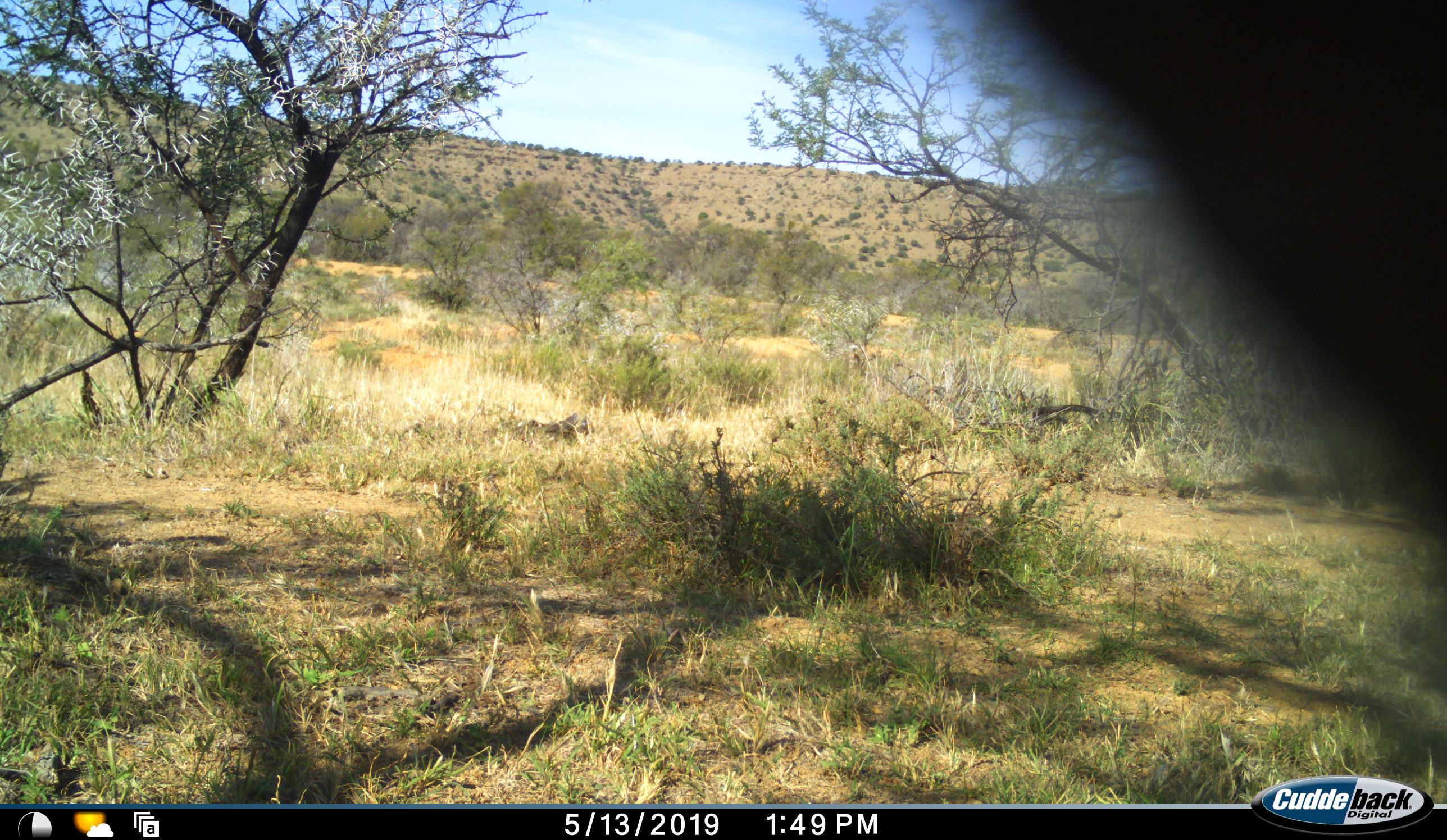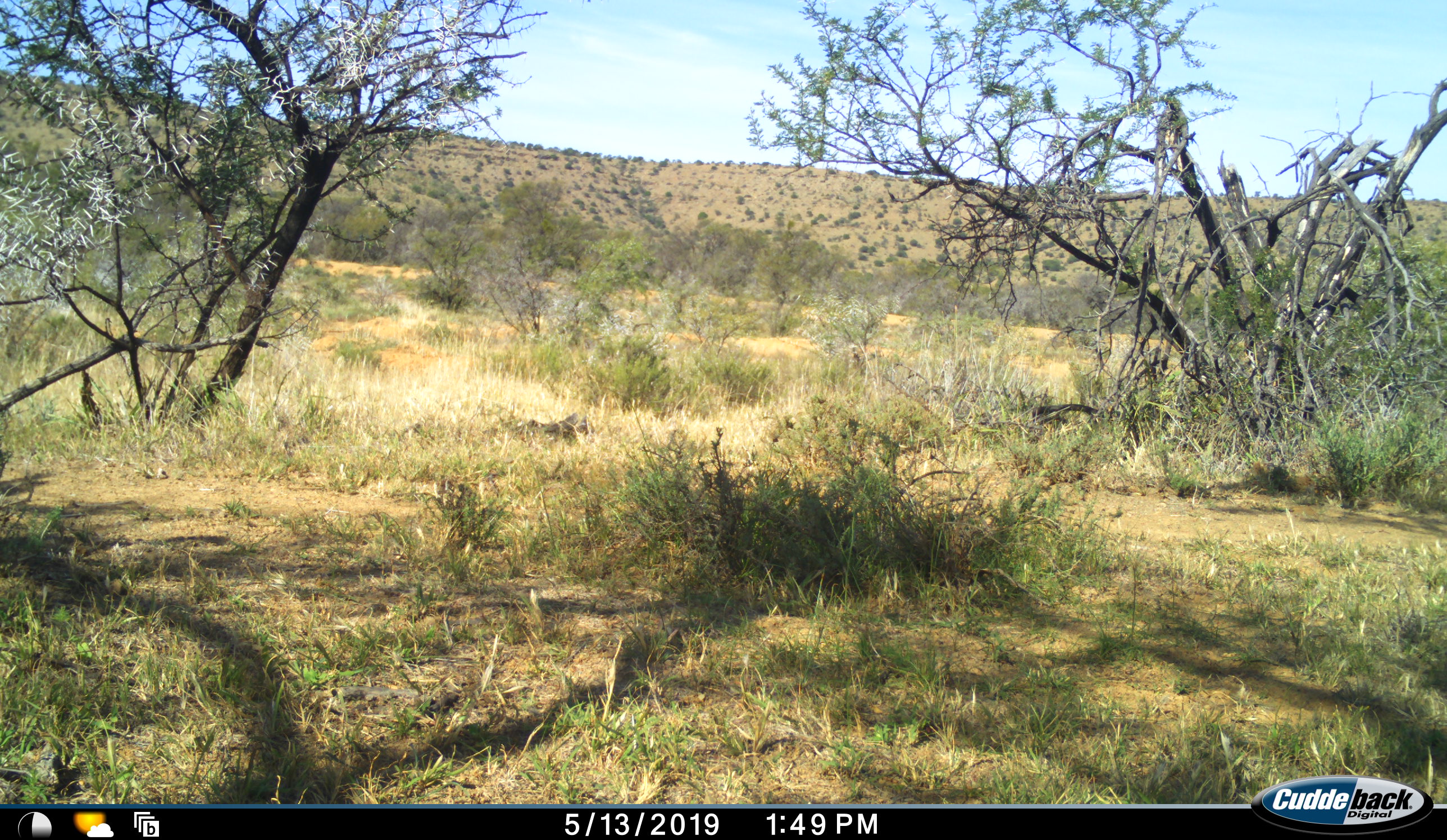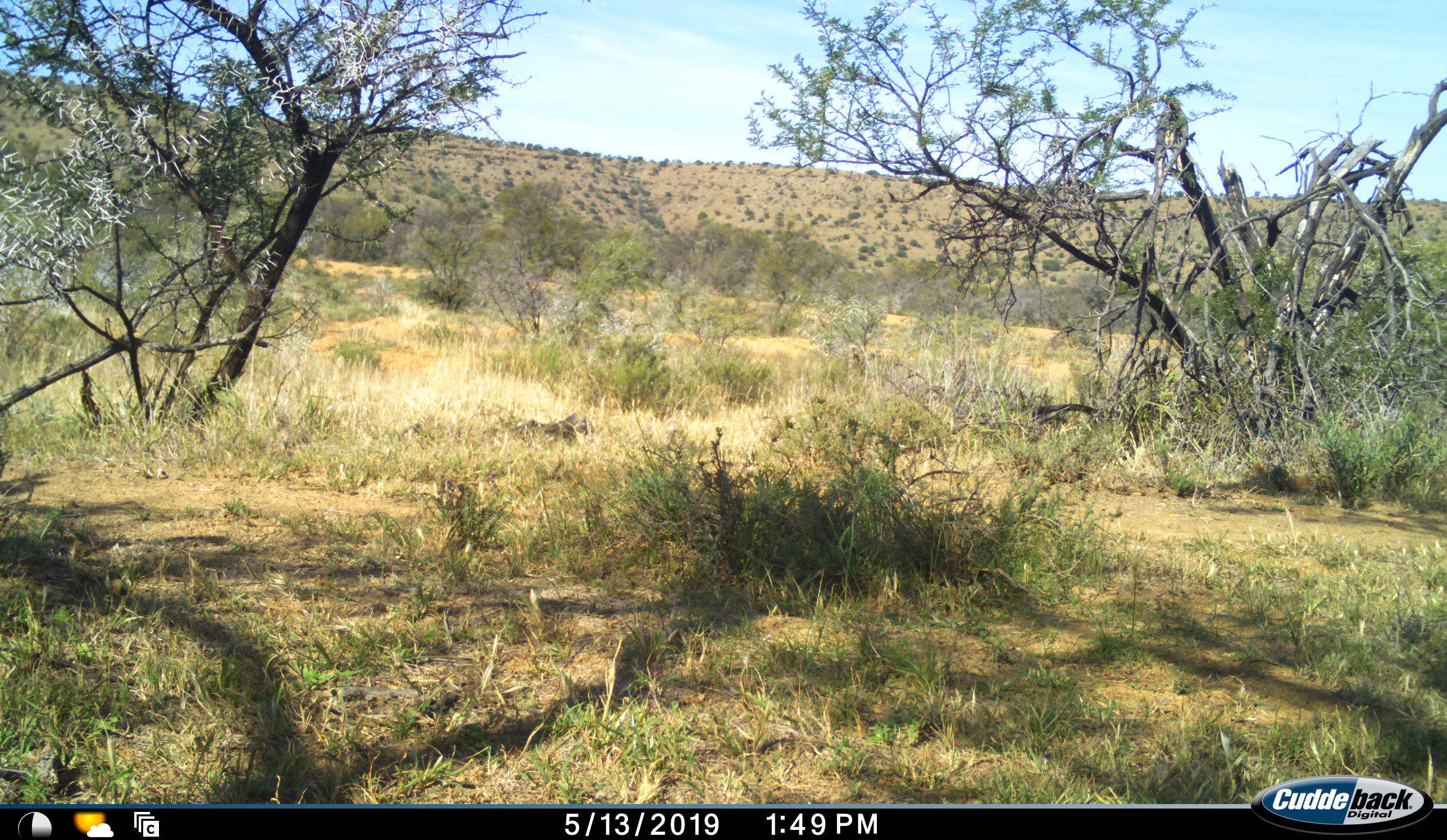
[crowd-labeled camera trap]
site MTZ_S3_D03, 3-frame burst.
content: unidentified animal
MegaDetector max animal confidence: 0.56